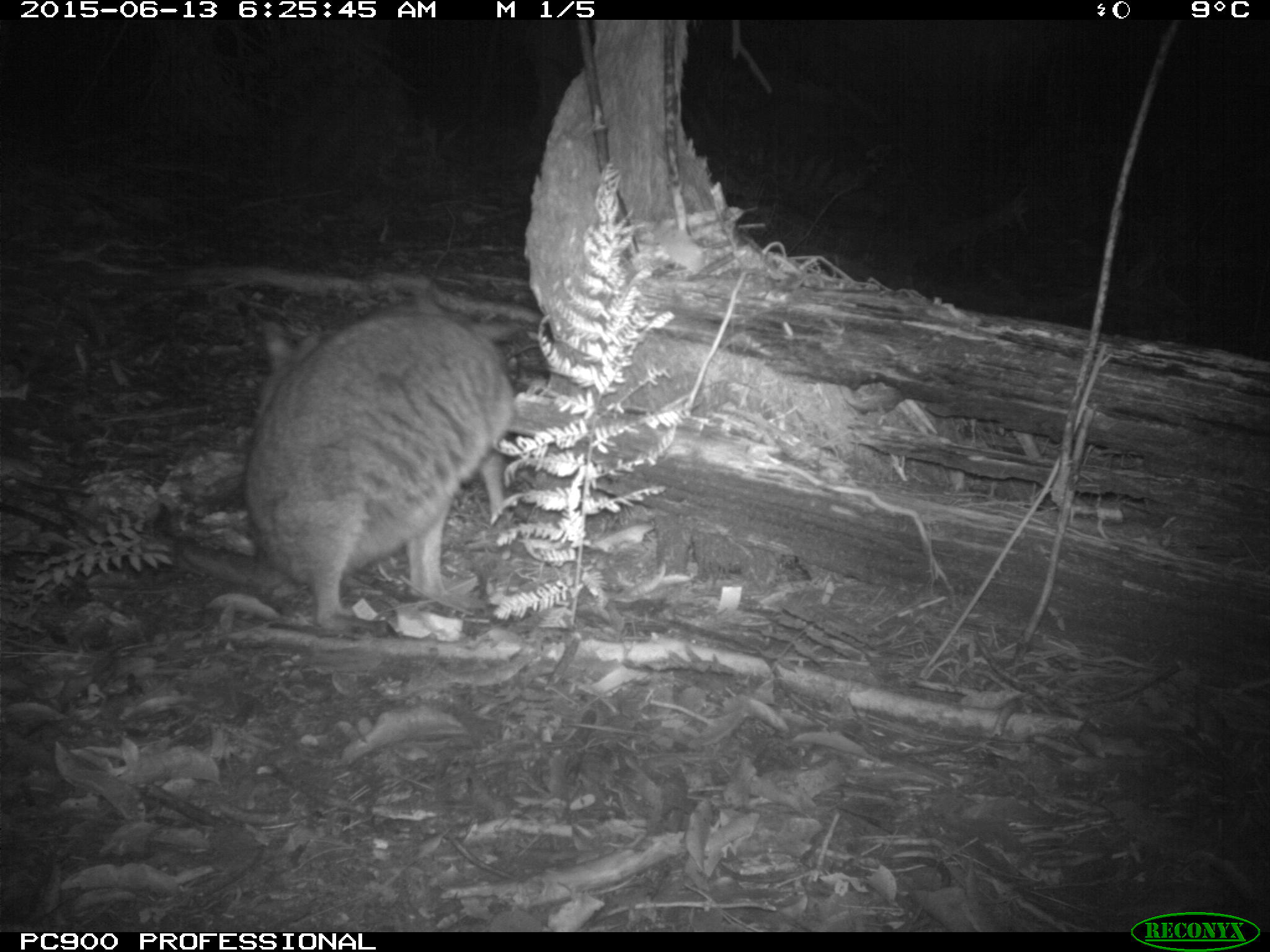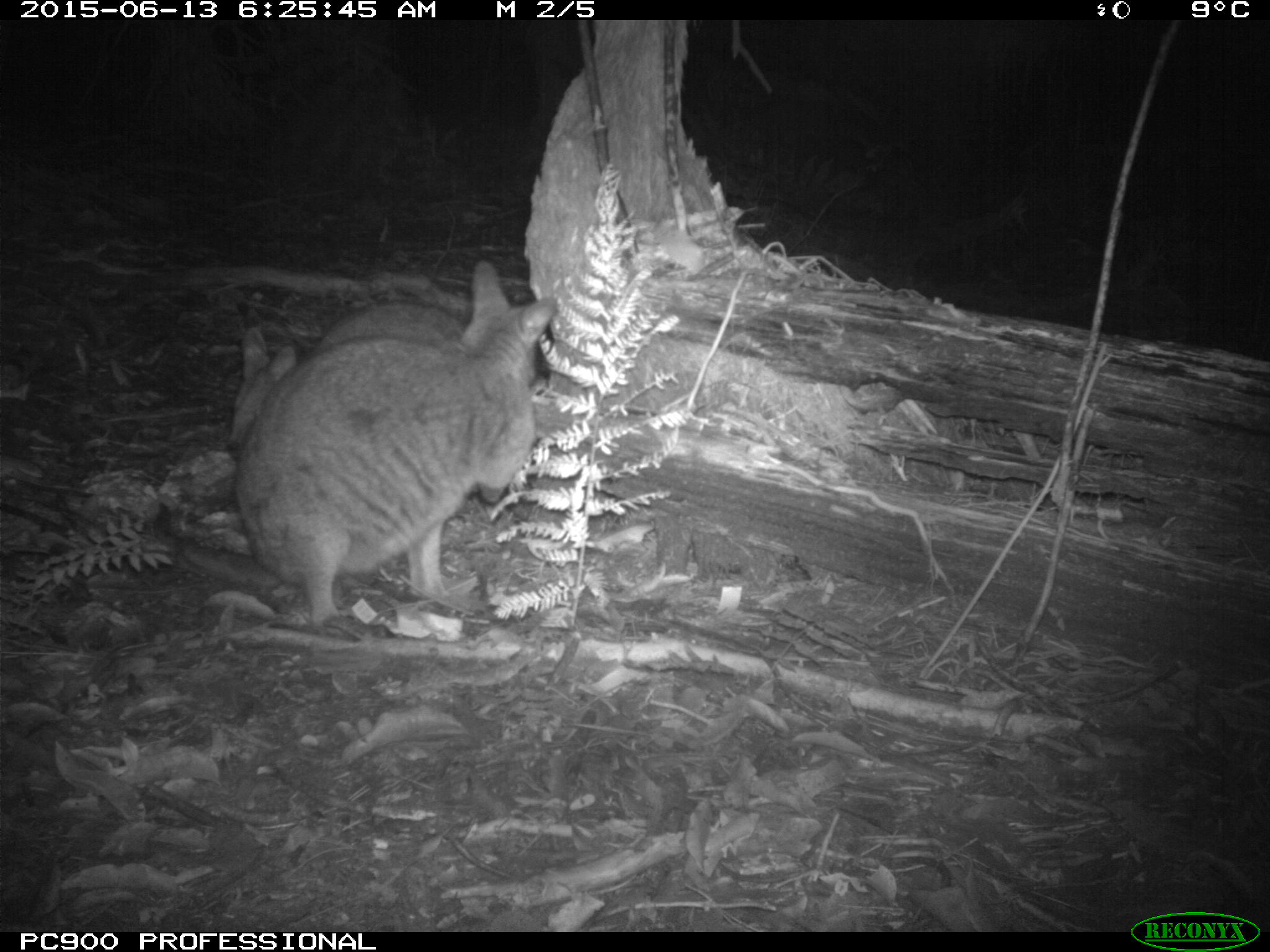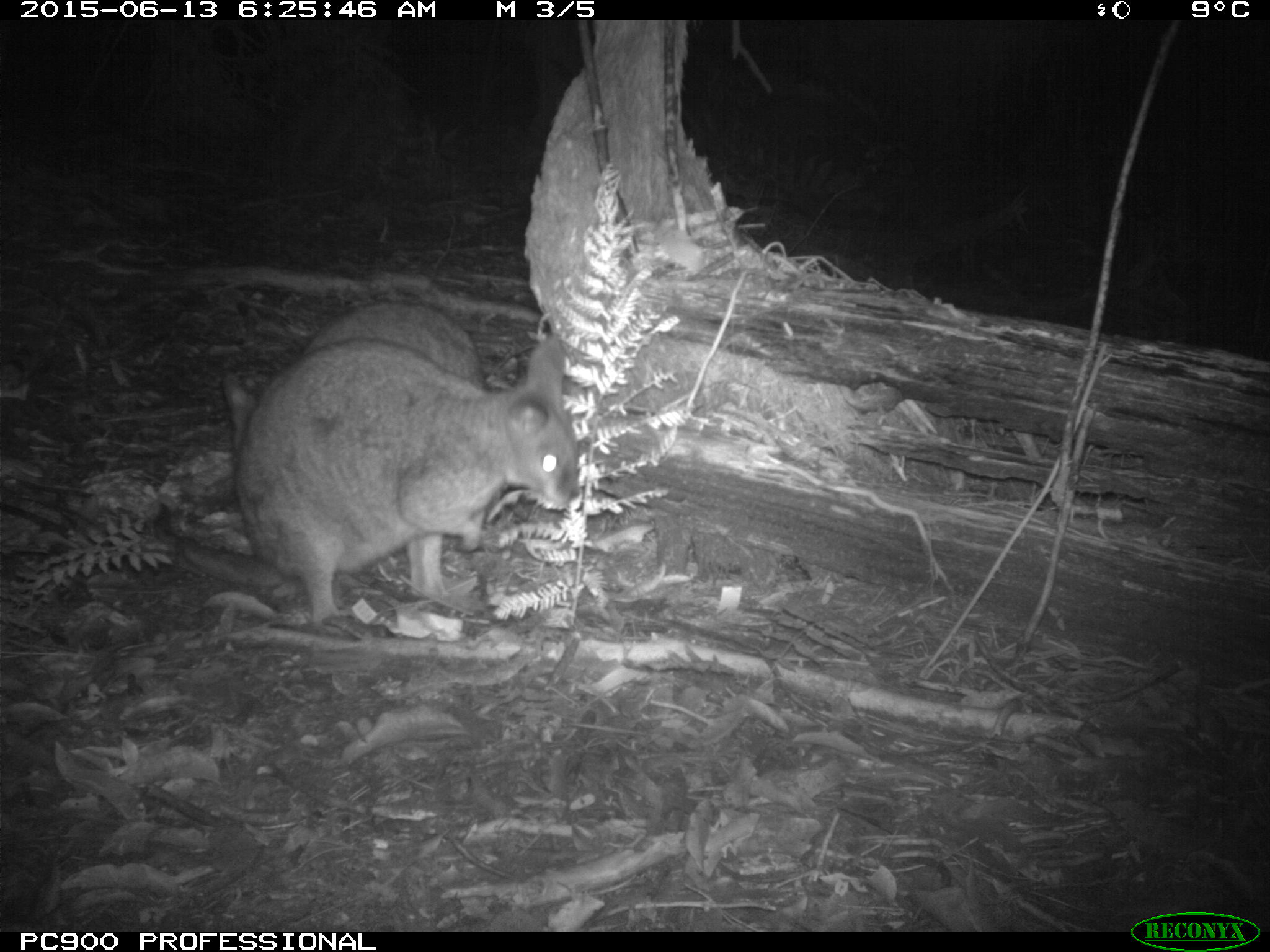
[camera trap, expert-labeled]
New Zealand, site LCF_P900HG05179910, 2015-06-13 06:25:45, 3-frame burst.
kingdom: Animalia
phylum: Chordata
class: Mammalia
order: Diprotodontia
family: Macropodidae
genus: Notamacropus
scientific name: Notamacropus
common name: wallaby